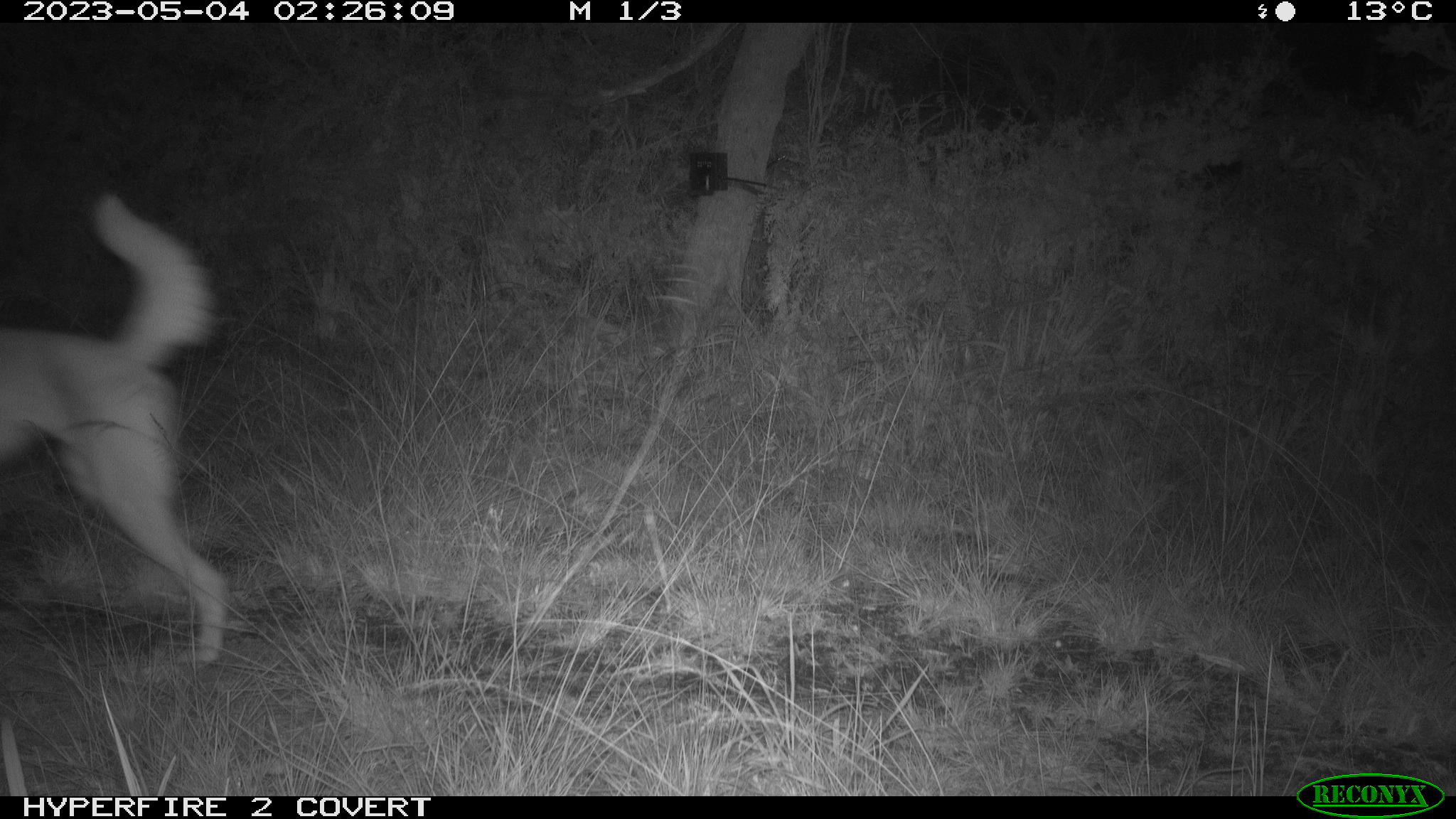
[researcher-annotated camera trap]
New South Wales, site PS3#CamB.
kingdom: Animalia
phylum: Chordata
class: Mammalia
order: Carnivora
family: Canidae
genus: Canis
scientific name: Canis familiaris dingo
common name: dingo